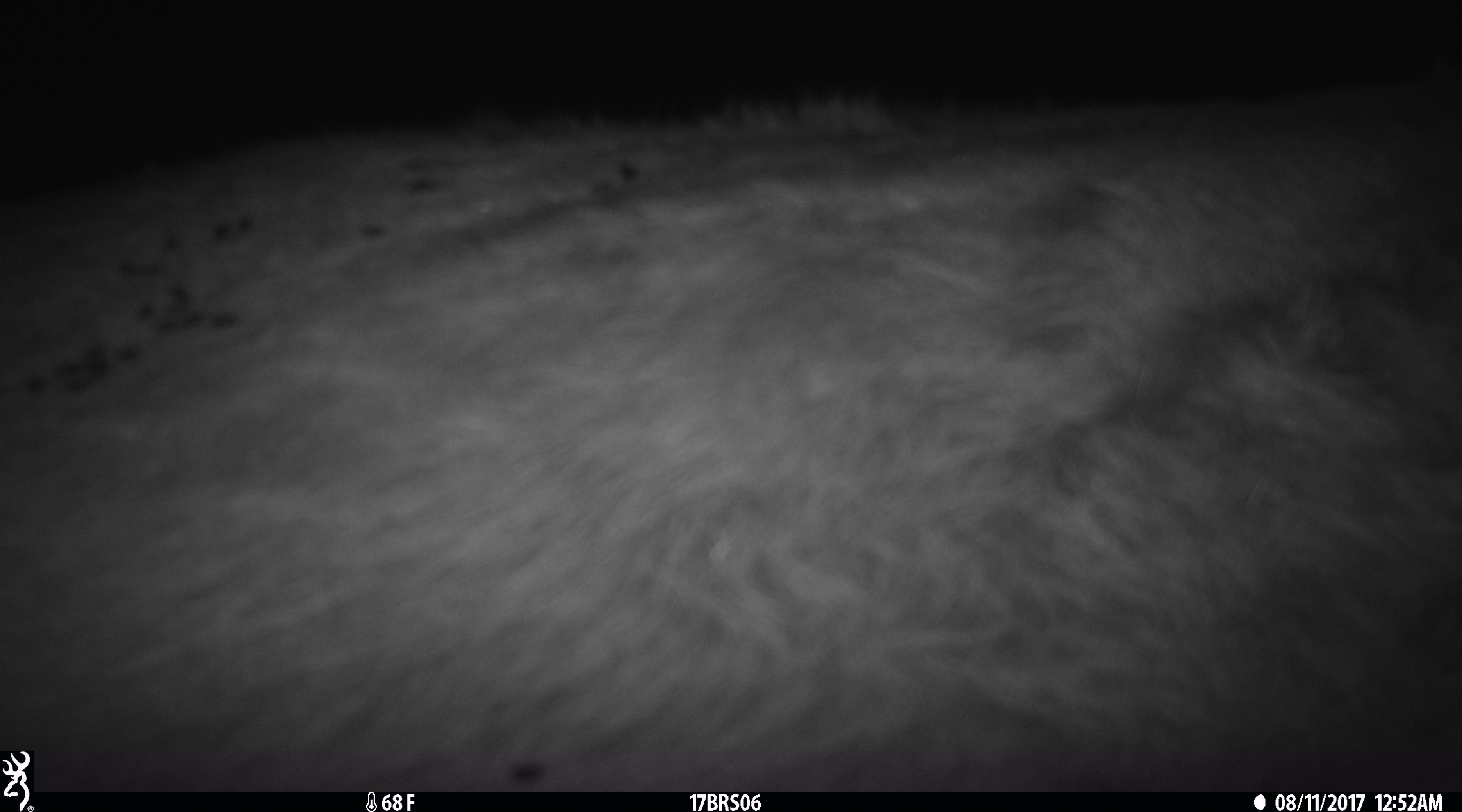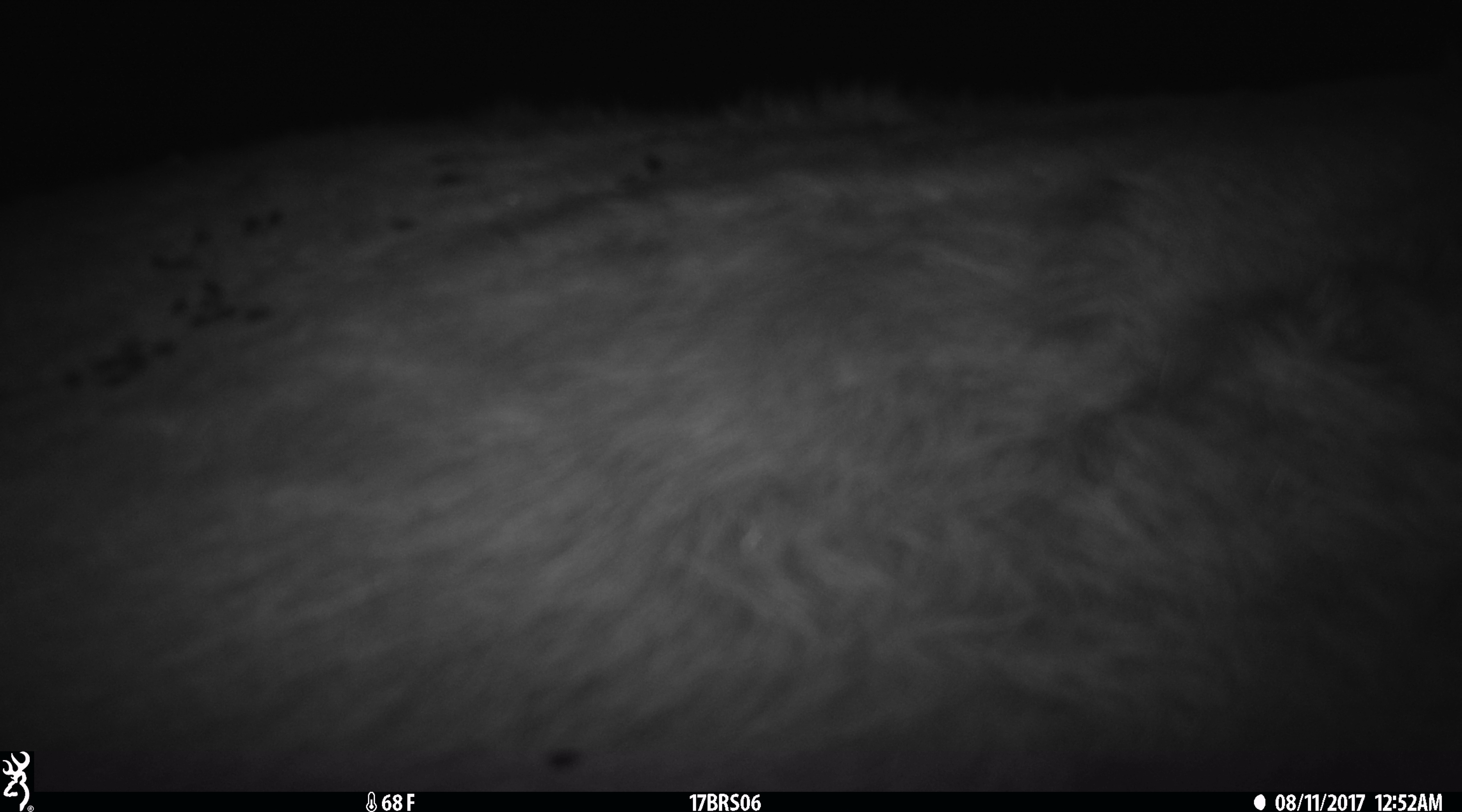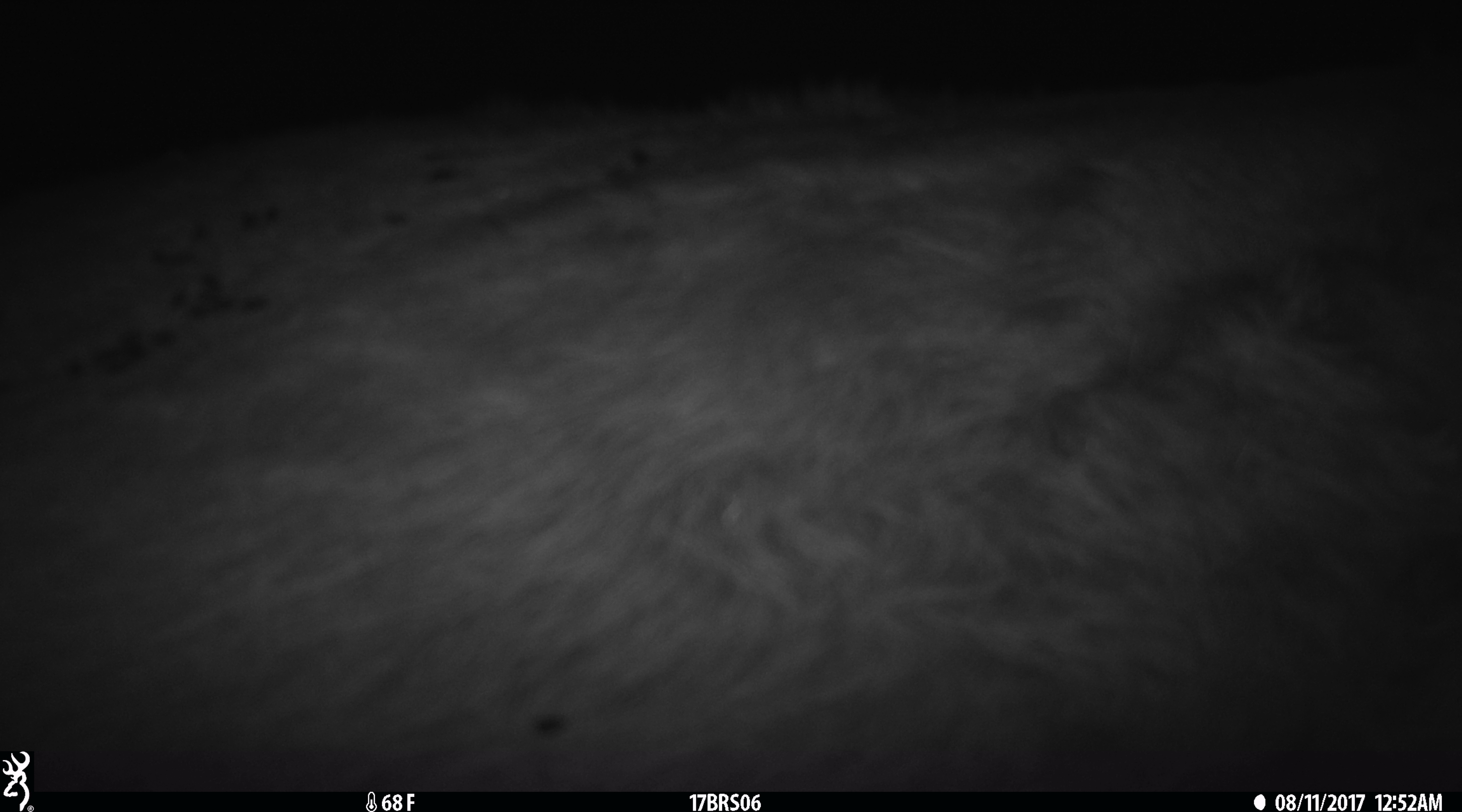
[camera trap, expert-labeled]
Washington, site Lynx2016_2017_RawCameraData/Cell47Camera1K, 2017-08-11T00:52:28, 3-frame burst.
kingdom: Animalia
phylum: Chordata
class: Mammalia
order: Artiodactyla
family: Bovidae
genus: Bos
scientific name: Bos taurus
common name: domestic cattle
Domestic cattle (Bos taurus). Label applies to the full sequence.